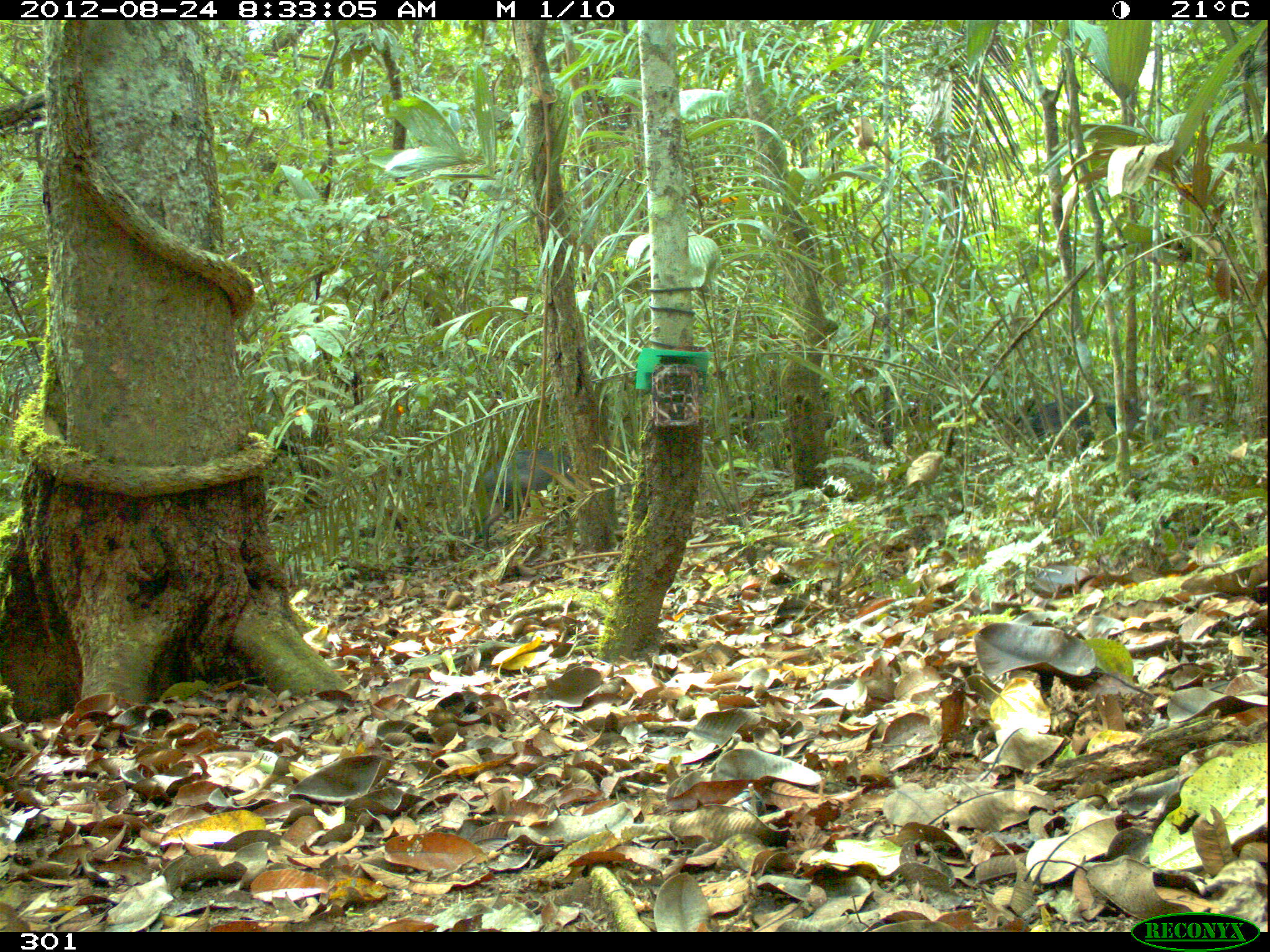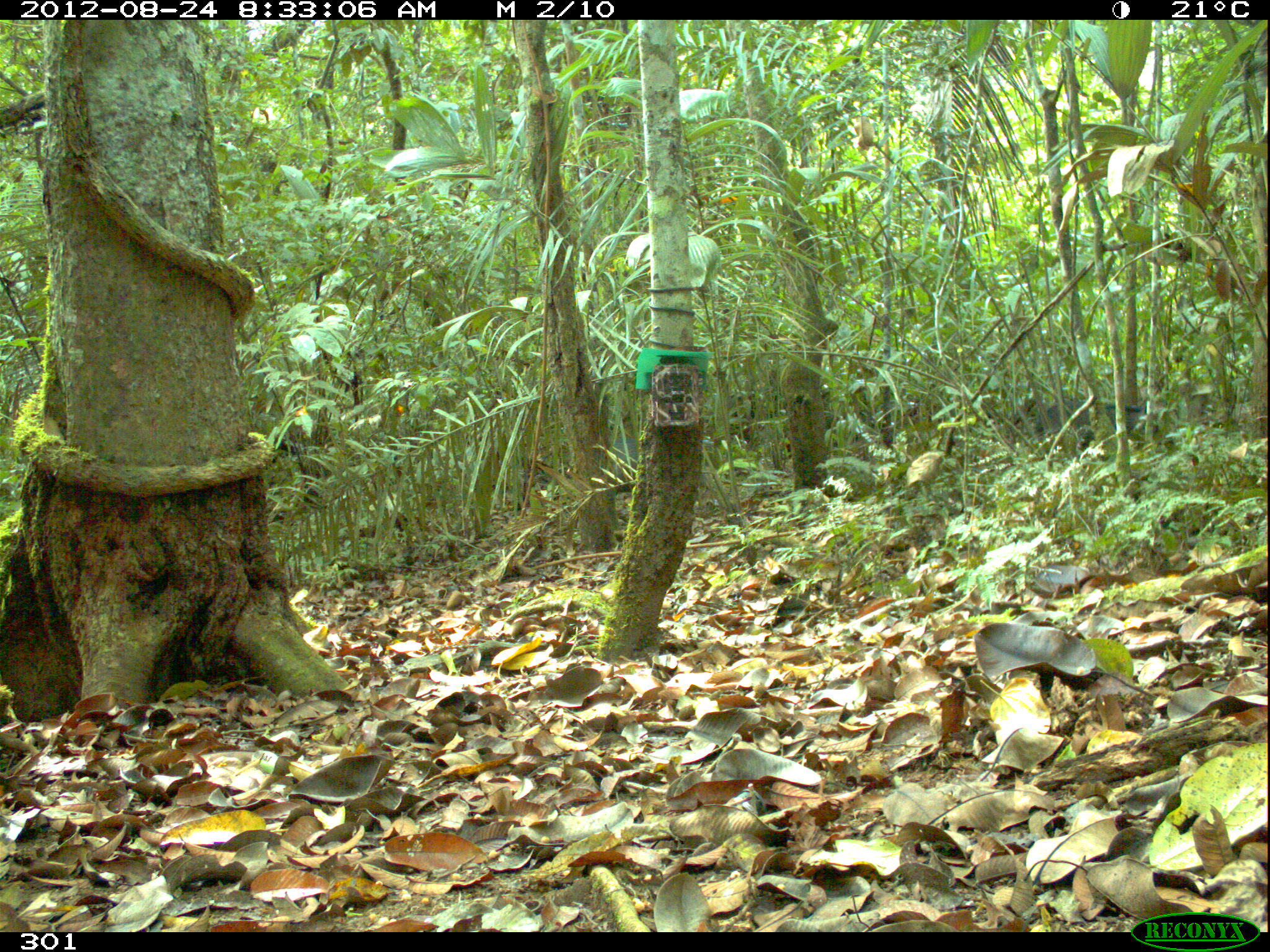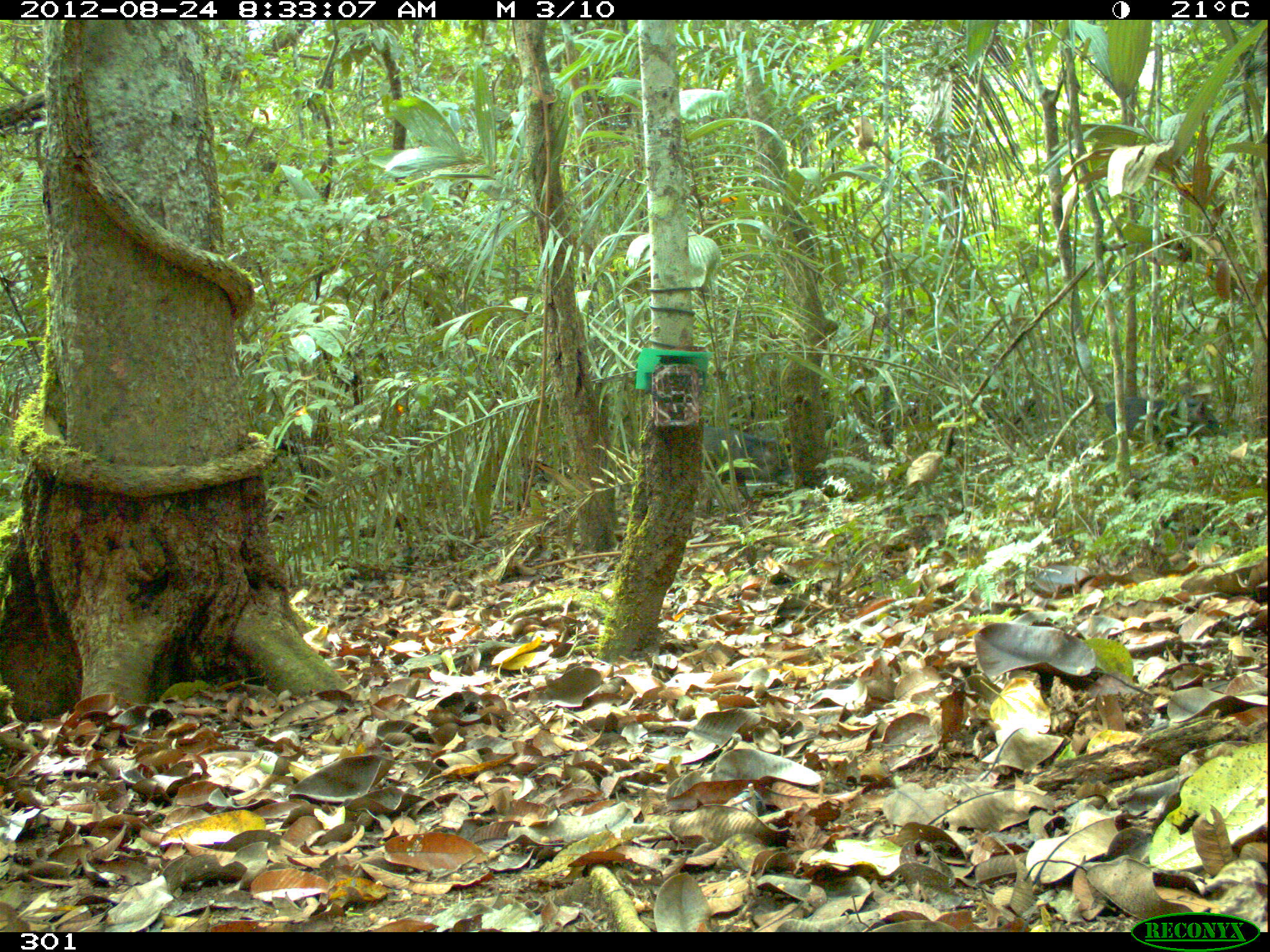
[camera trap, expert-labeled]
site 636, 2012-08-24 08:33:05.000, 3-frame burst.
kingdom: Animalia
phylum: Chordata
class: Mammalia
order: Artiodactyla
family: Tayassuidae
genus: Pecari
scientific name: Pecari tajacu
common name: collared peccary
Pecari tajacu (collared peccary).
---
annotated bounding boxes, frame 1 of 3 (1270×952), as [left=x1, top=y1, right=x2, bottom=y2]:
pecari tajacu: [left=479, top=450, right=573, bottom=551]; [left=1021, top=399, right=1166, bottom=453]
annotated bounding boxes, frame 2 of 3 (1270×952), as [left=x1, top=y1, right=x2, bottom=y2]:
pecari tajacu: [left=1032, top=398, right=1162, bottom=451]; [left=609, top=435, right=639, bottom=493]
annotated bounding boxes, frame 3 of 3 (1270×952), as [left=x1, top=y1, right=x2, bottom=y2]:
pecari tajacu: [left=699, top=424, right=795, bottom=509]; [left=1101, top=393, right=1223, bottom=449]